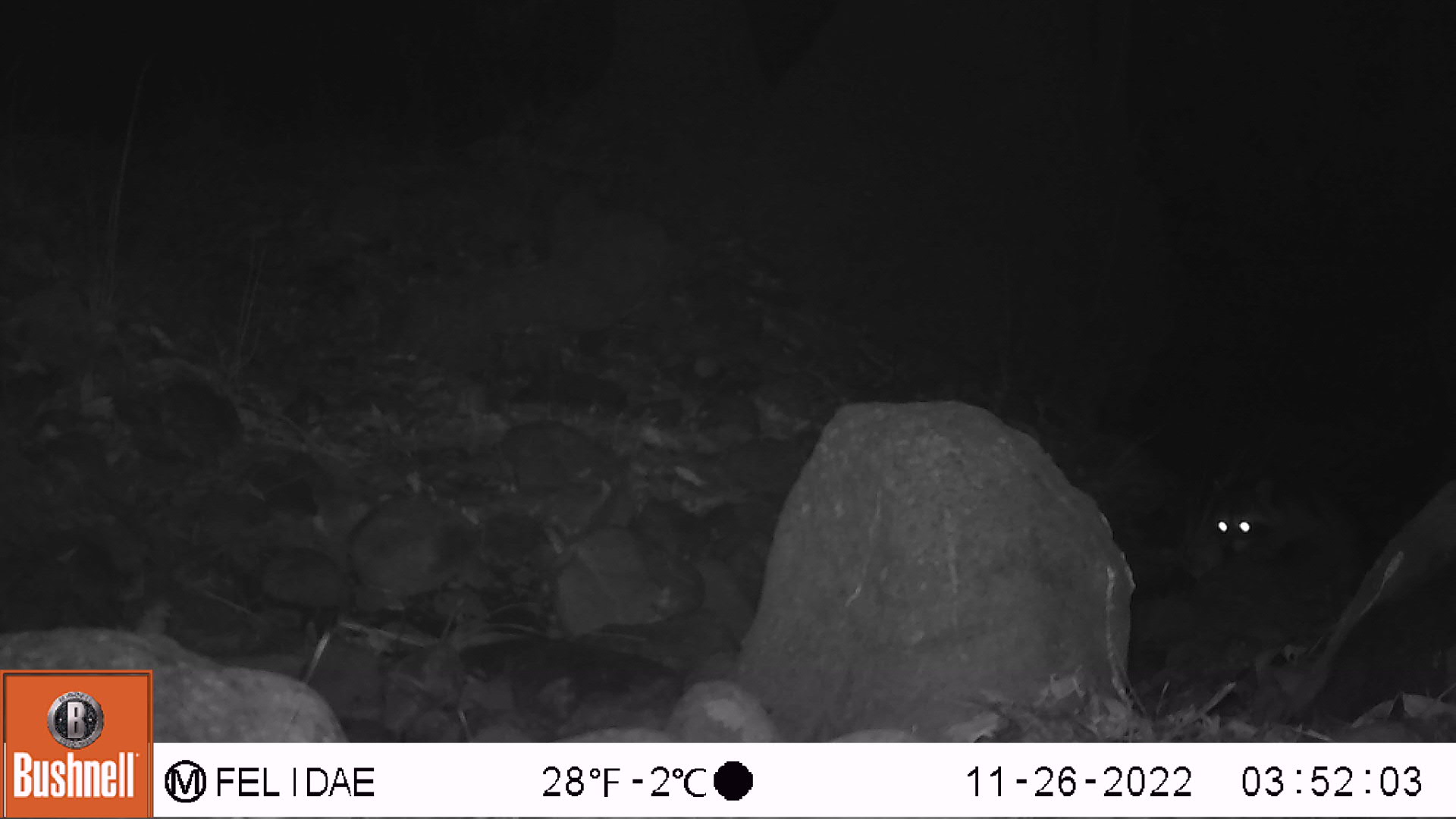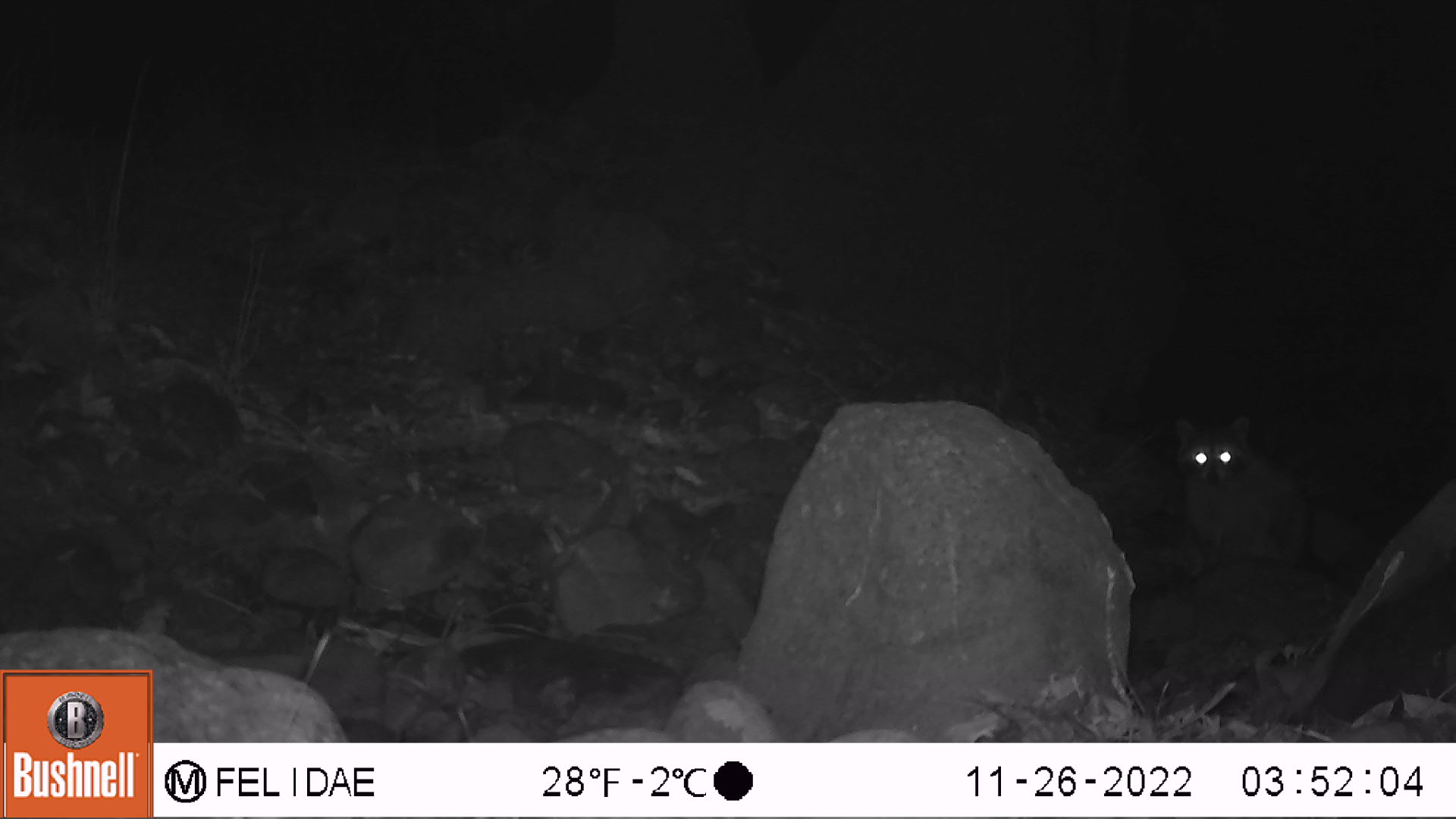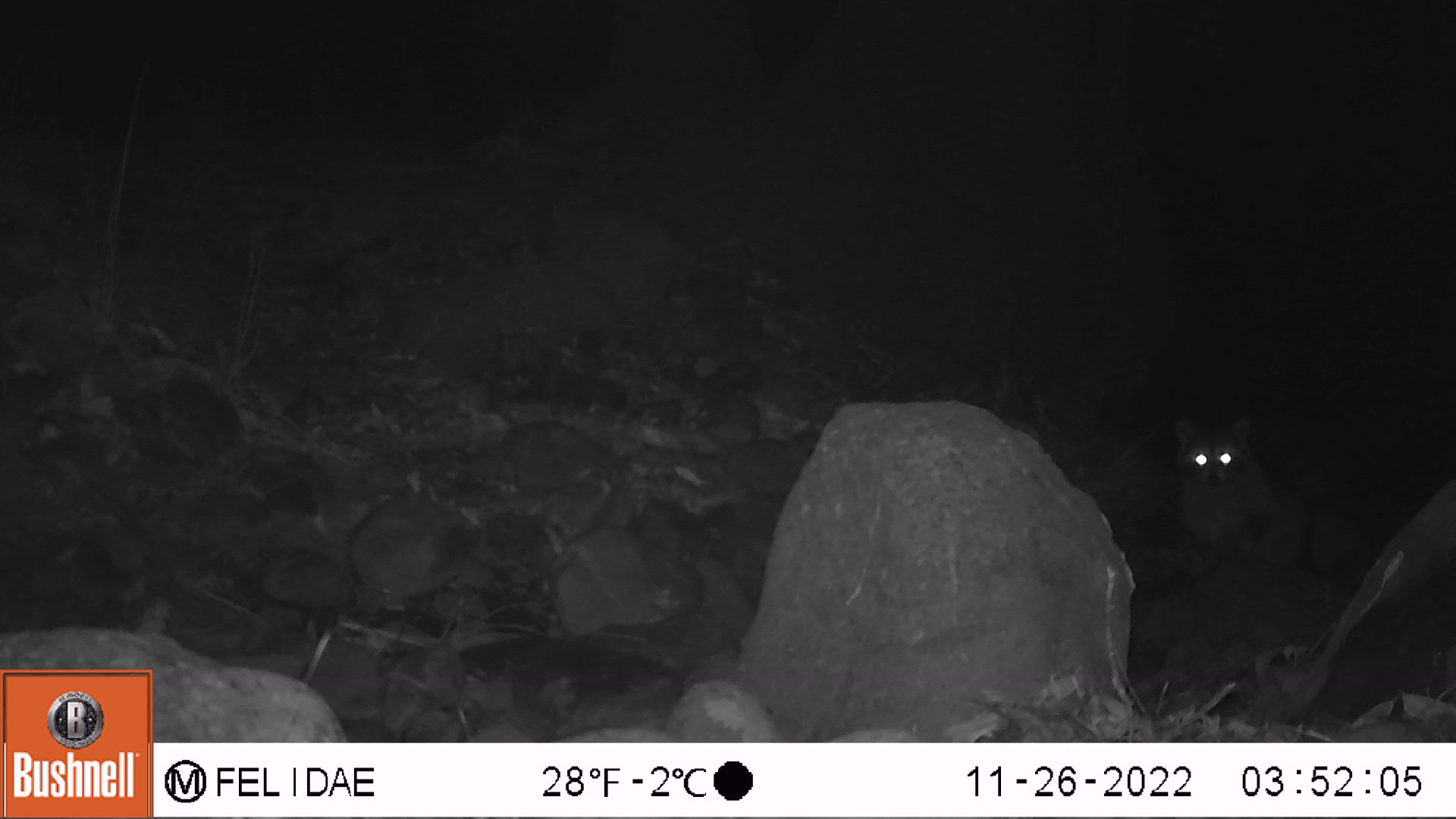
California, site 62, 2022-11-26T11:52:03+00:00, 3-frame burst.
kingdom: Animalia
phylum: Chordata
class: Mammalia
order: Carnivora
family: Procyonidae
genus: Procyon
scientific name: Procyon lotor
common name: raccoon